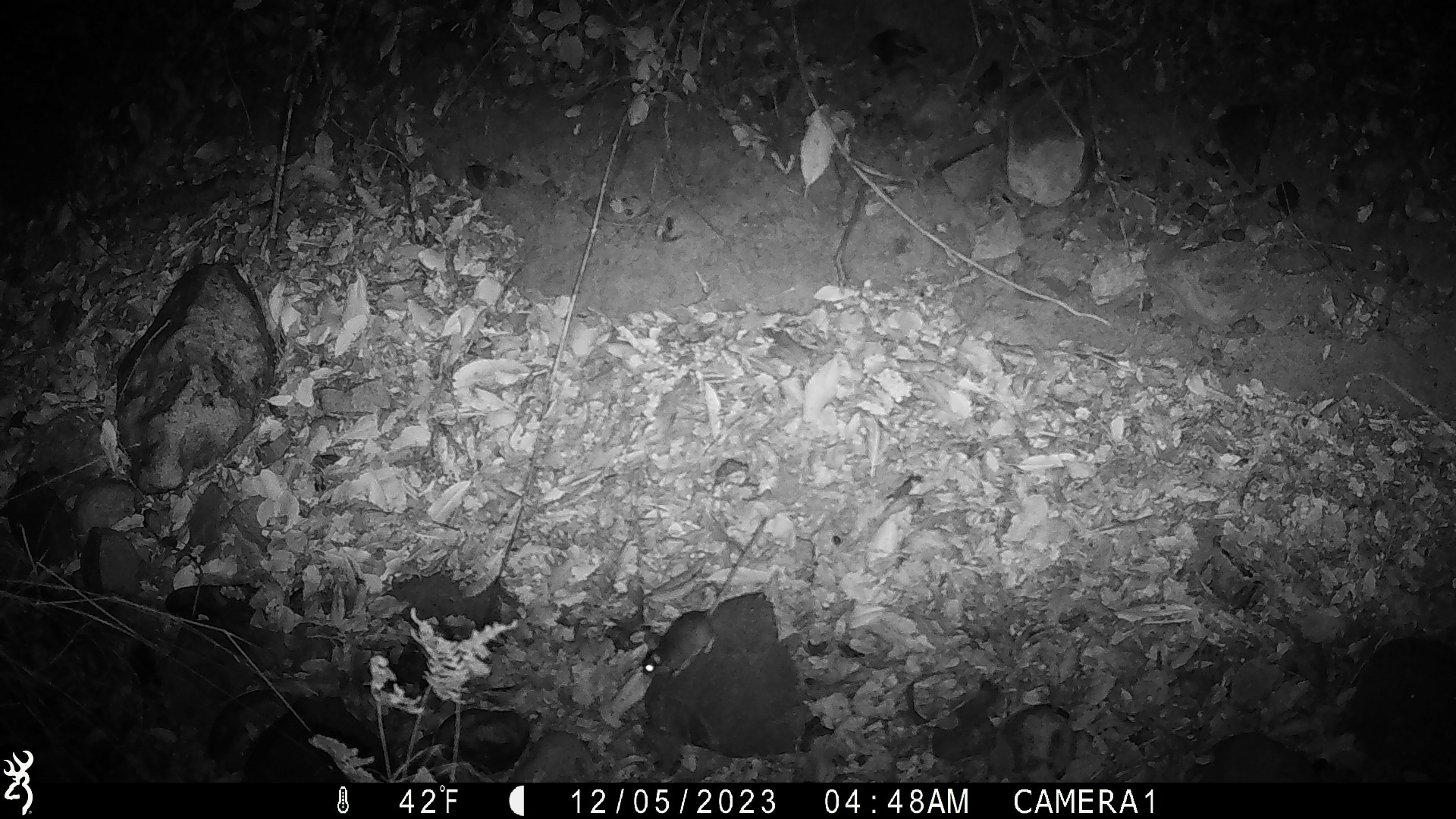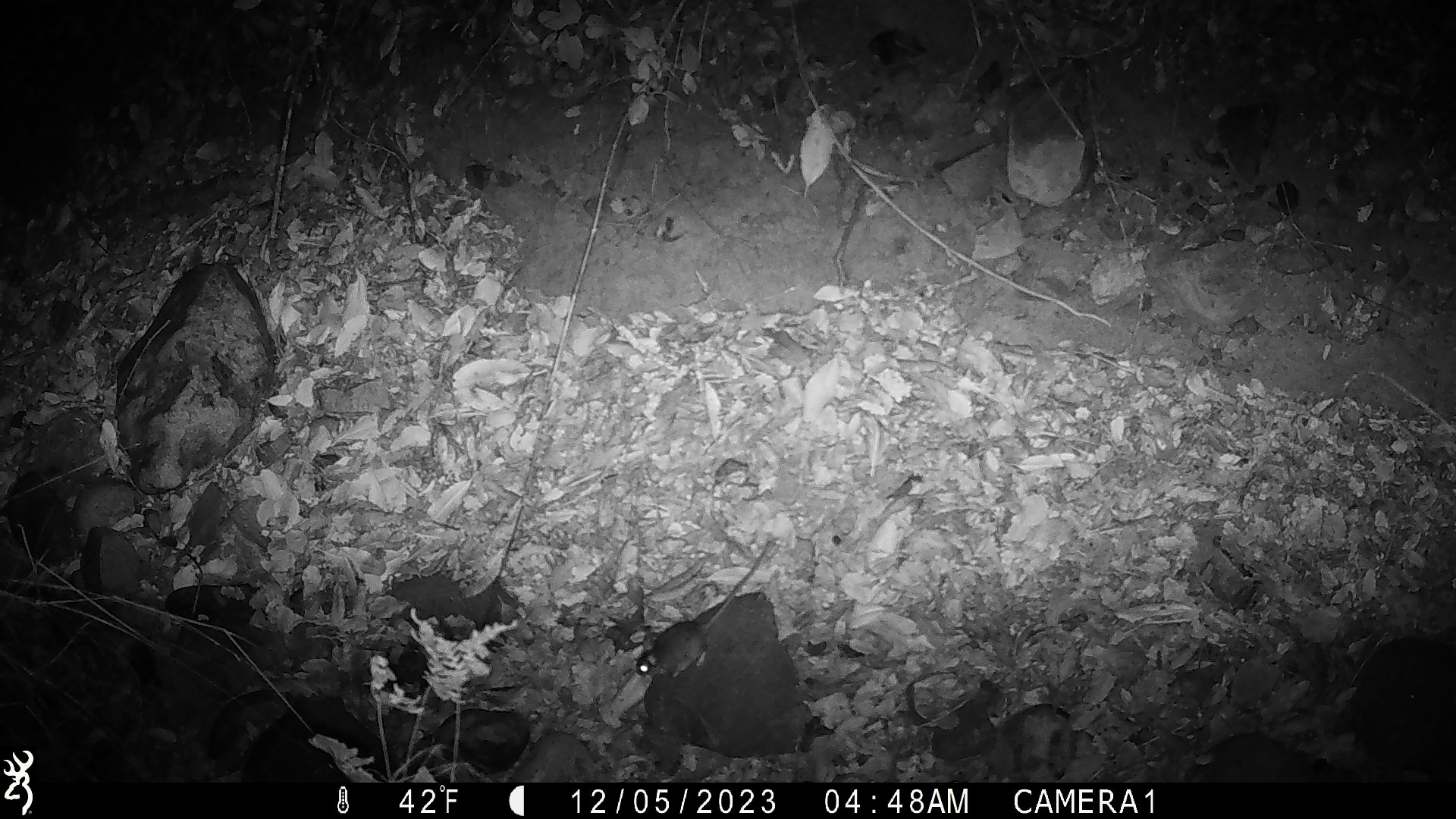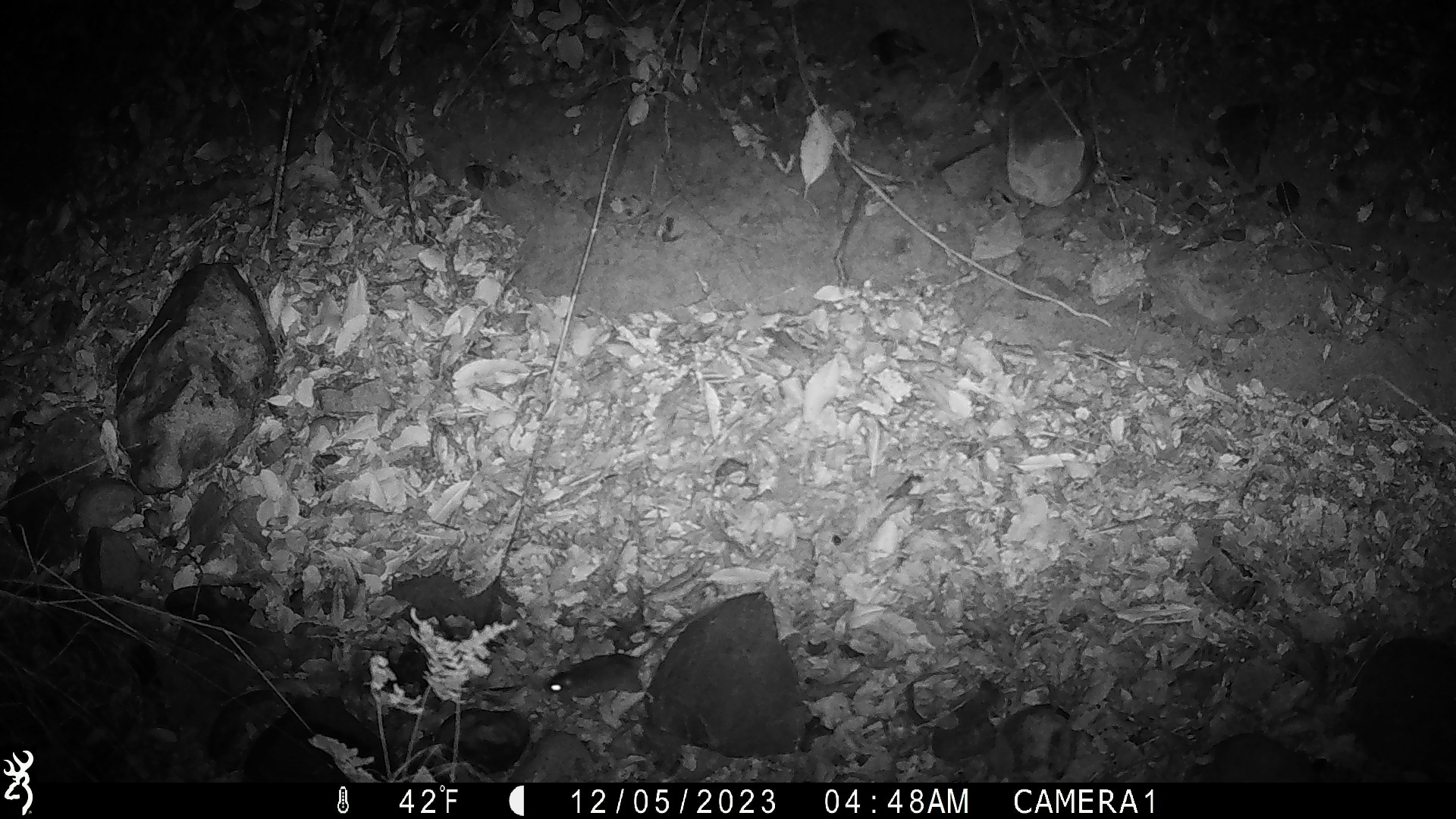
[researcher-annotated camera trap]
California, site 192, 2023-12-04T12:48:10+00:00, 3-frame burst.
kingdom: Animalia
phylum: Chordata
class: Mammalia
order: Rodentia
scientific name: Rodentia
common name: mouse or rat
Mouse or rat (Rodentia).